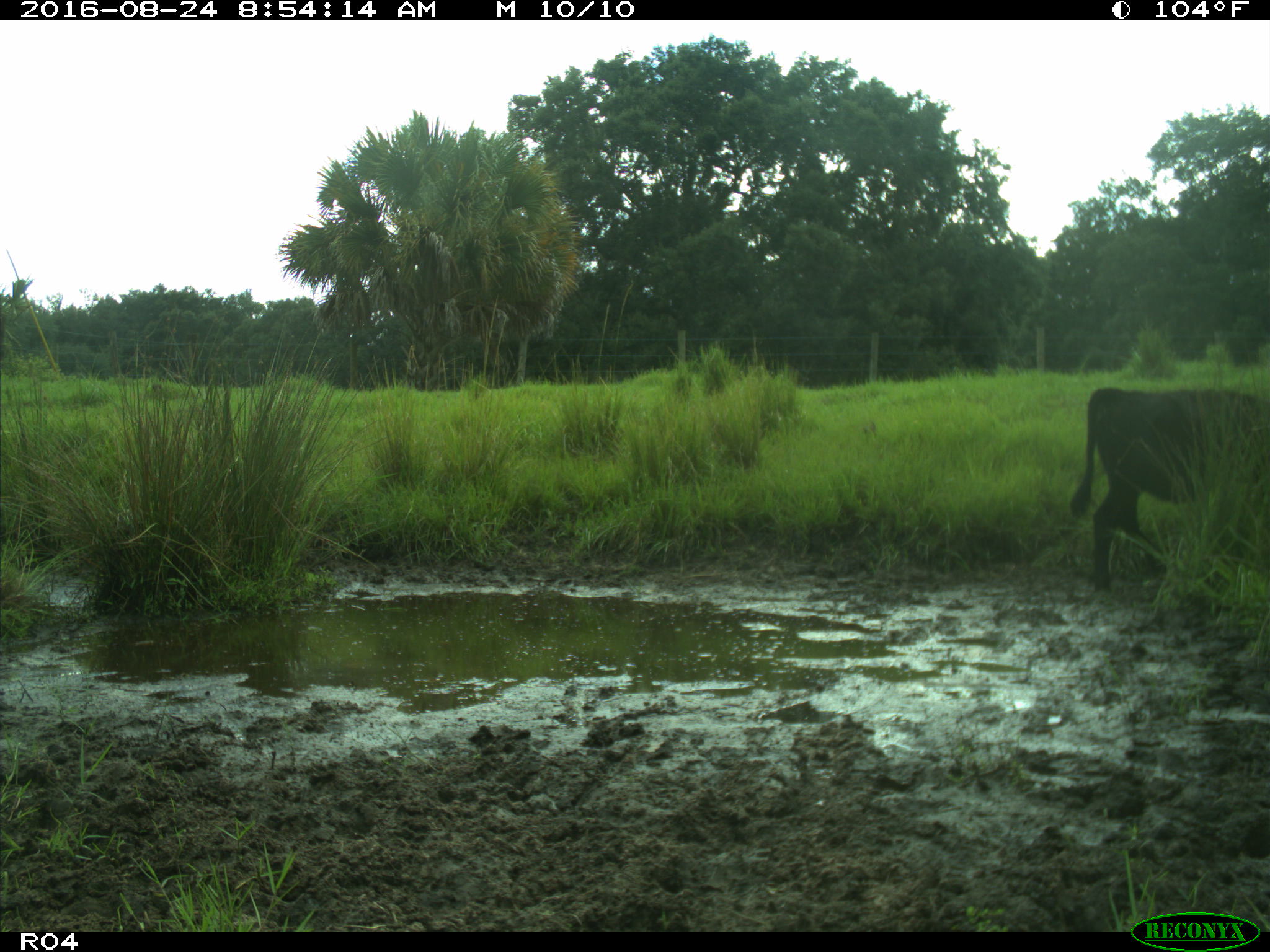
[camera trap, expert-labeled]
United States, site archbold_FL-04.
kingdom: Animalia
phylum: Chordata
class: Mammalia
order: Artiodactyla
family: Bovidae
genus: Bos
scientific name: Bos taurus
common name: domestic cow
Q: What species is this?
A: Bos taurus (domestic cow).